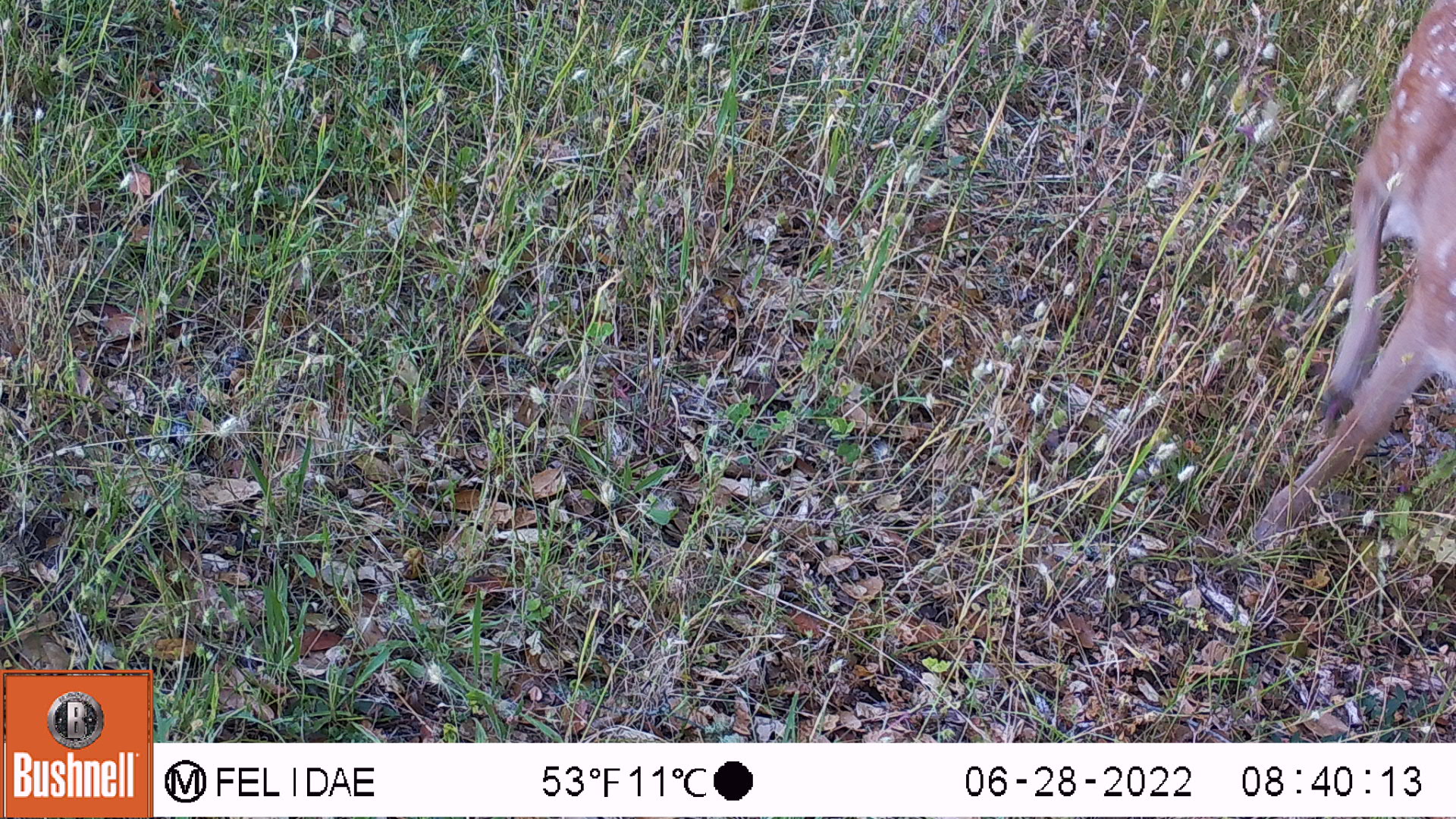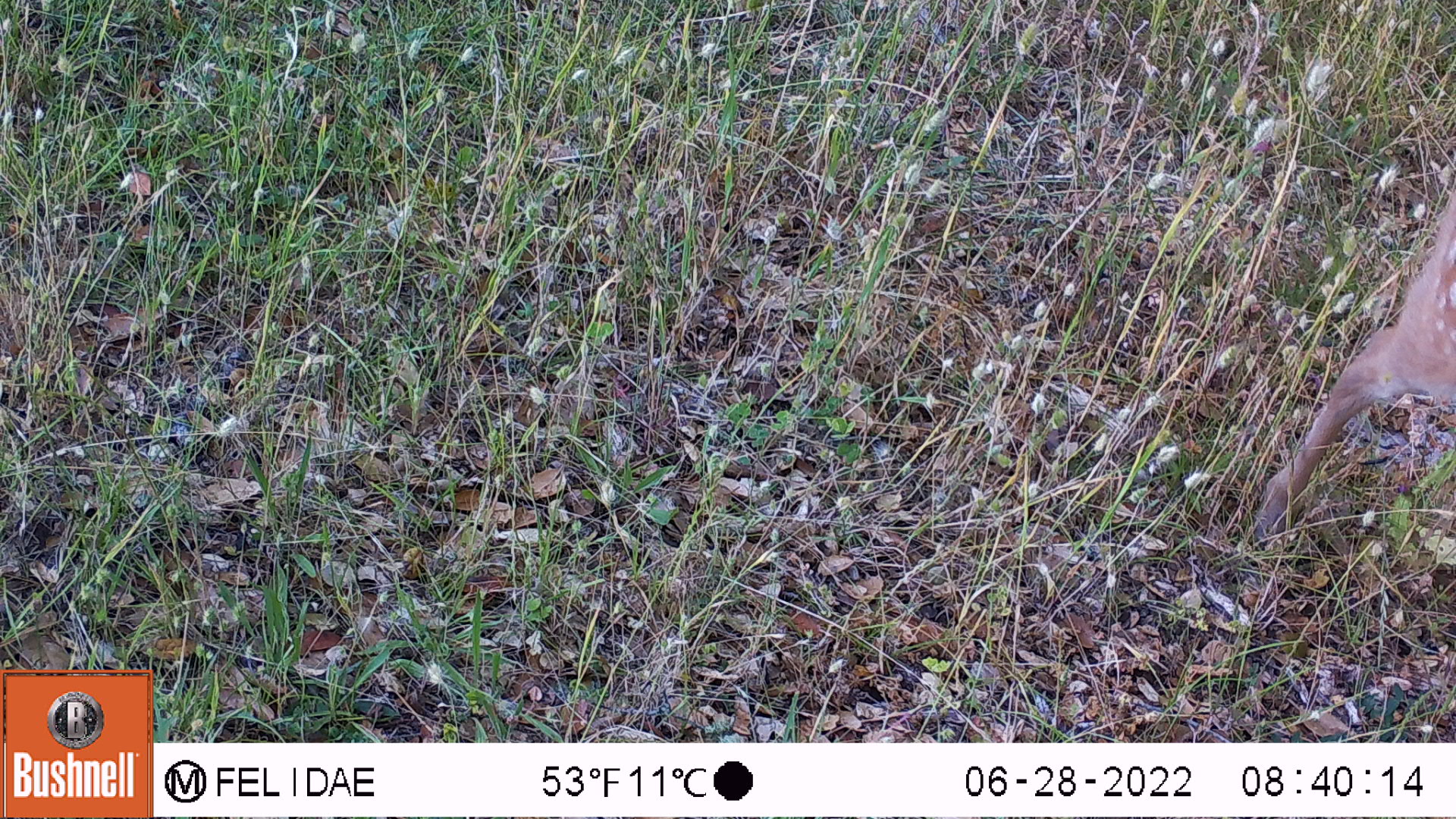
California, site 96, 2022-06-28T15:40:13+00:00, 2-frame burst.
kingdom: Animalia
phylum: Chordata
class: Mammalia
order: Artiodactyla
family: Cervidae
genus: Odocoileus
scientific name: Odocoileus hemionus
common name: mule deer